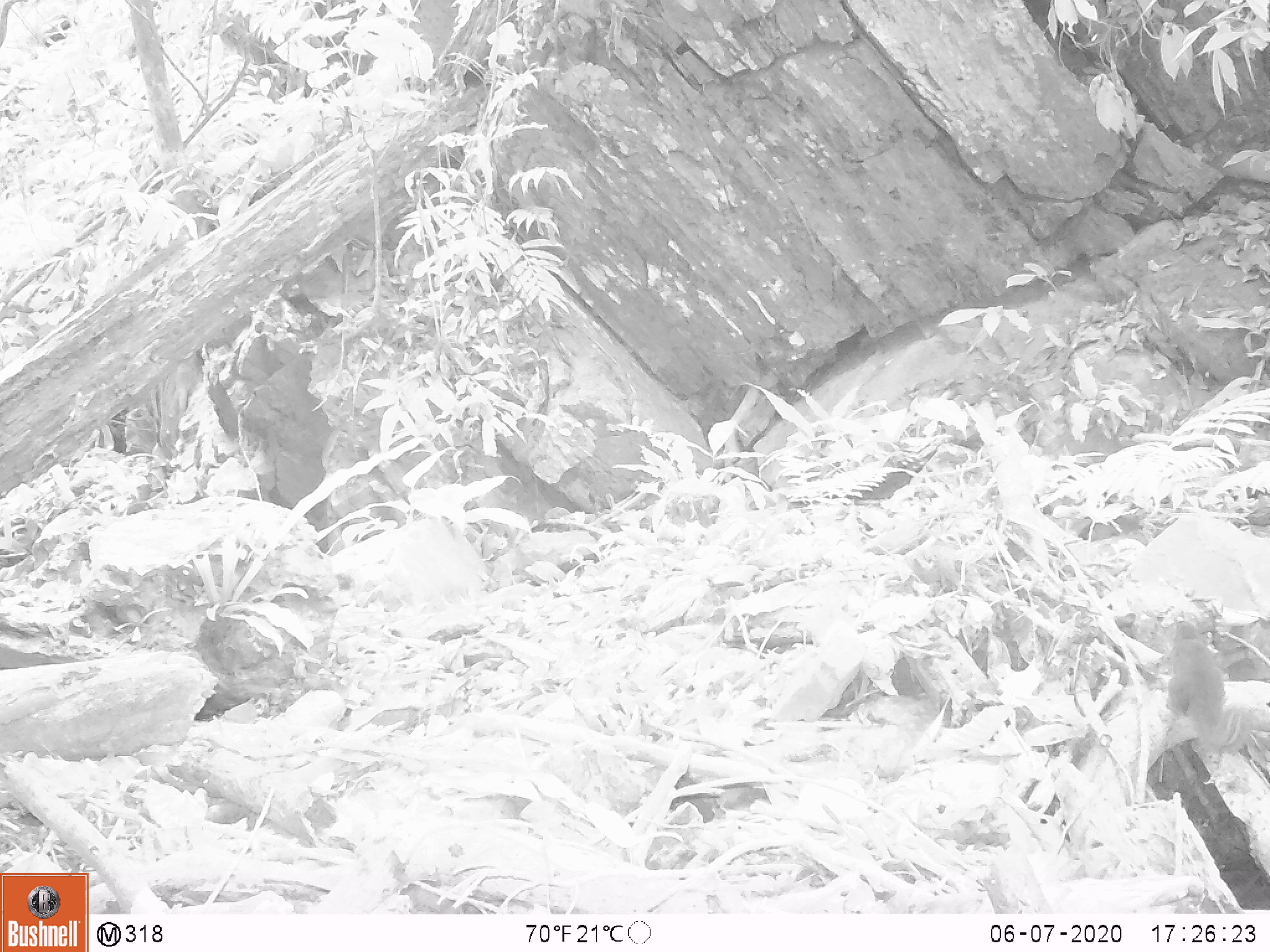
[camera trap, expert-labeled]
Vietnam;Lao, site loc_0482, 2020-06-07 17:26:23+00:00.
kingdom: Animalia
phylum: Chordata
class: Aves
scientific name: Aves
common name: bird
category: unidentified bird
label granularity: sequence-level